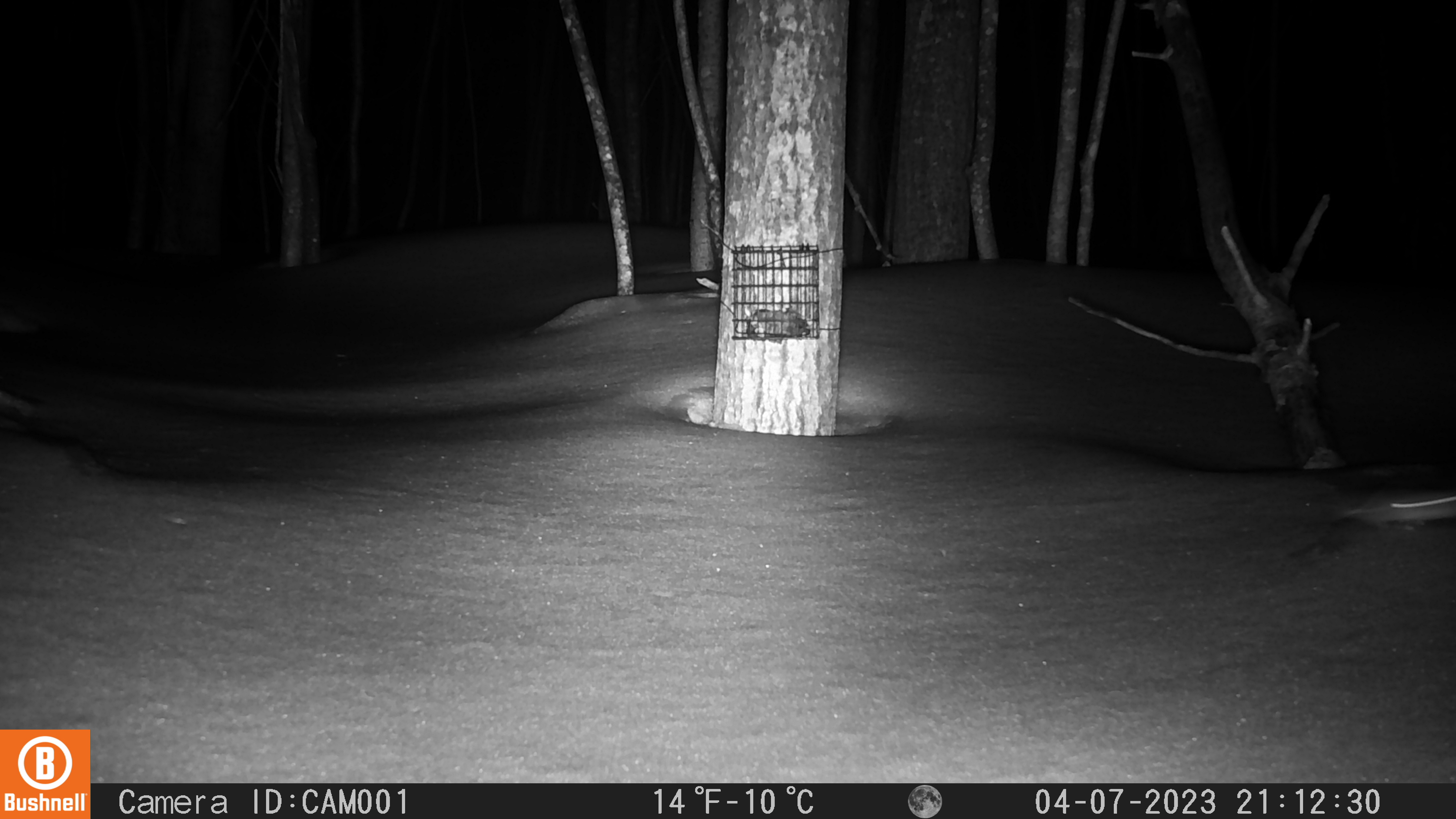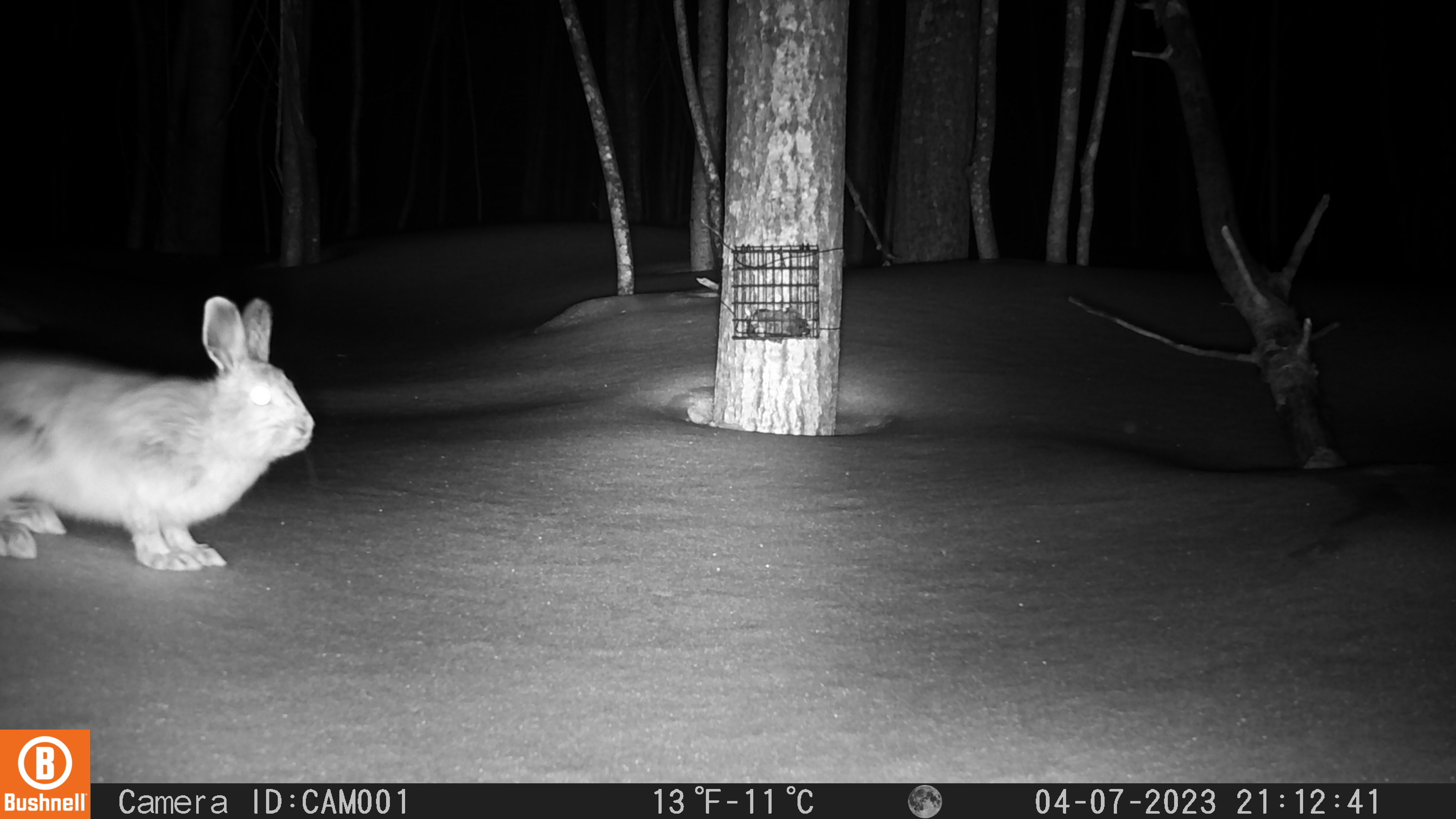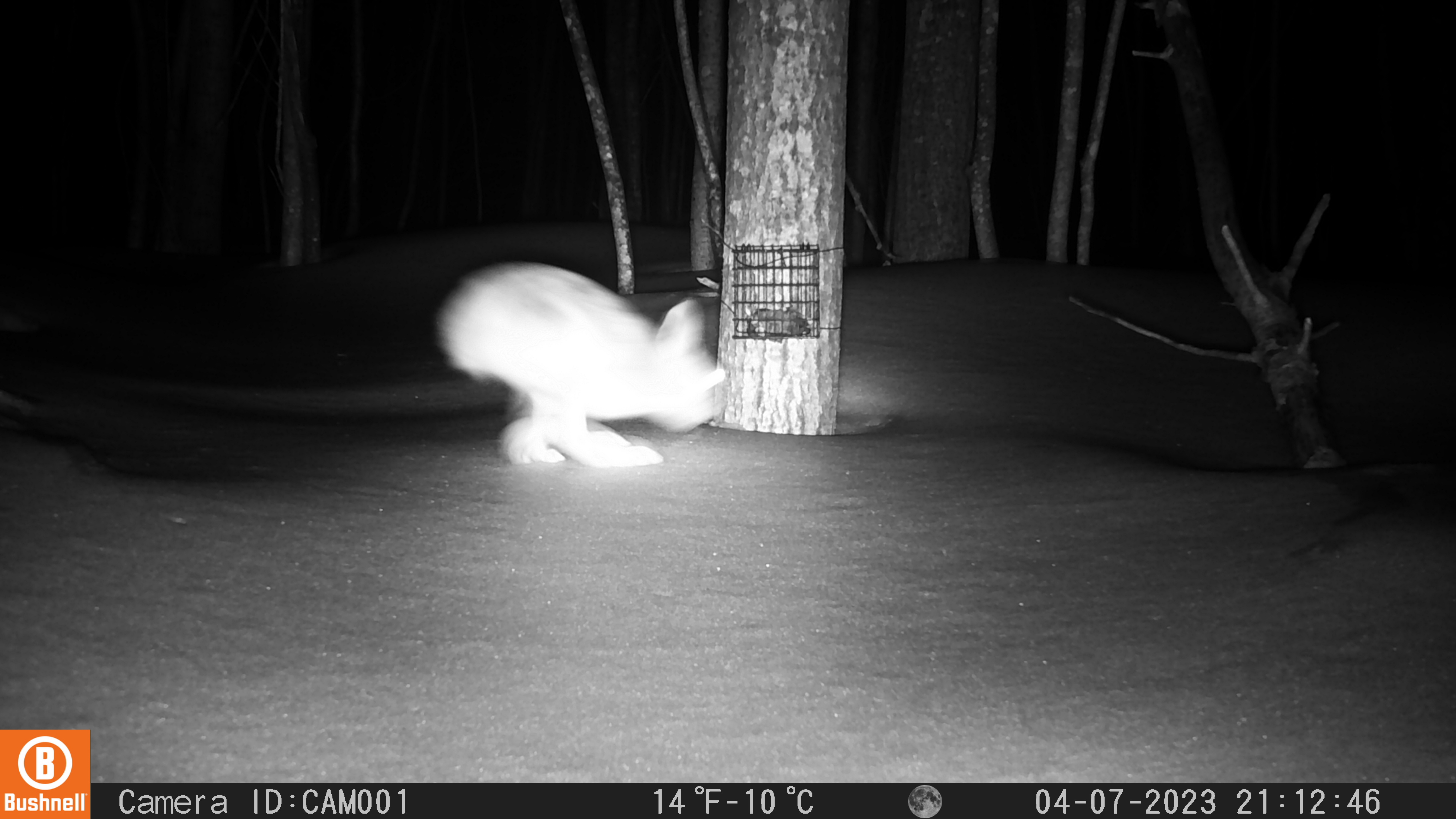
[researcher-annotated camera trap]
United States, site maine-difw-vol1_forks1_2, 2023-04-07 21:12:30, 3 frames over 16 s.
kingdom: Animalia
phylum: Chordata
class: Mammalia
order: Lagomorpha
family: Leporidae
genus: Lepus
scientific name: Lepus americanus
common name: snowshoe hare